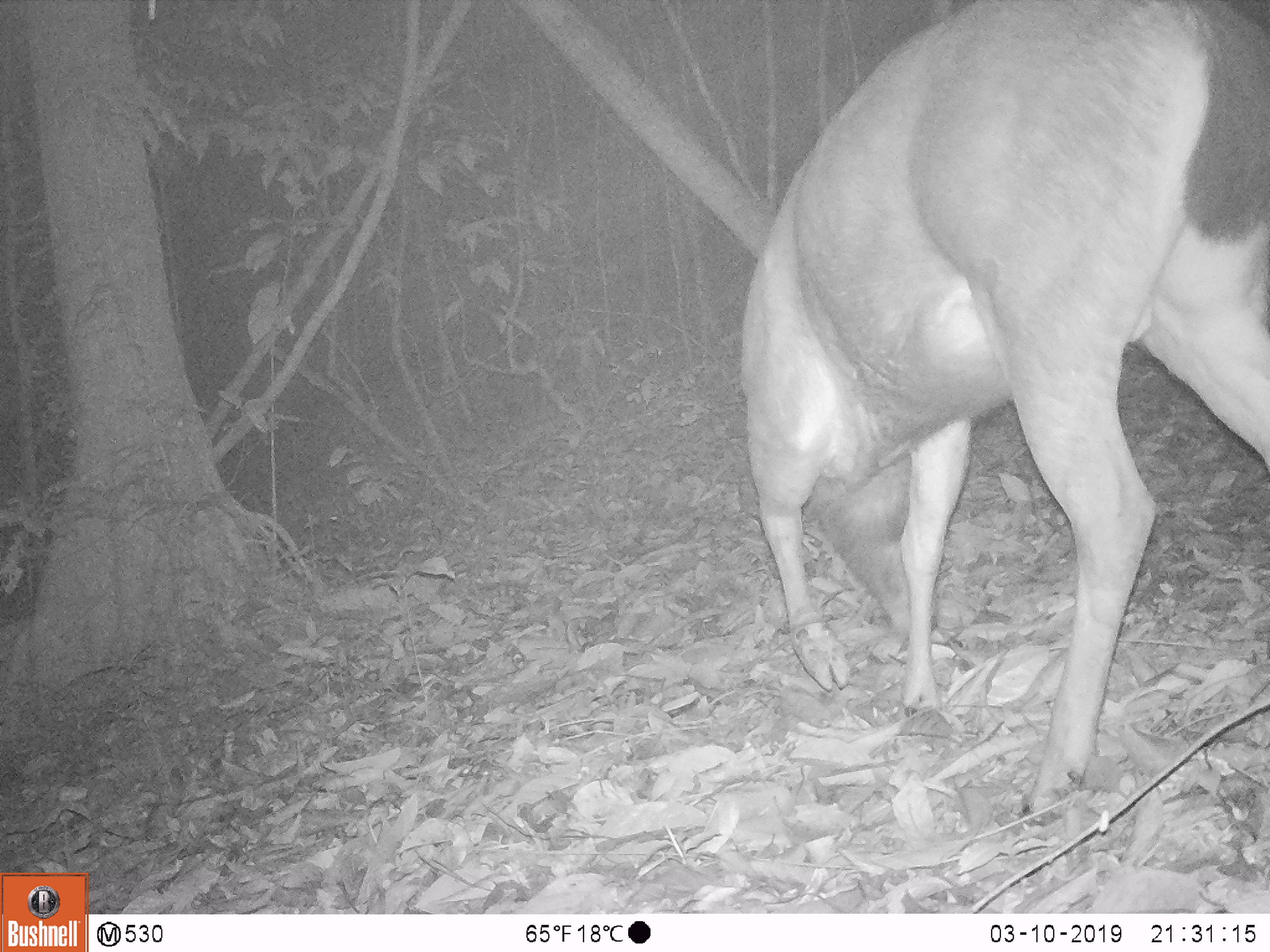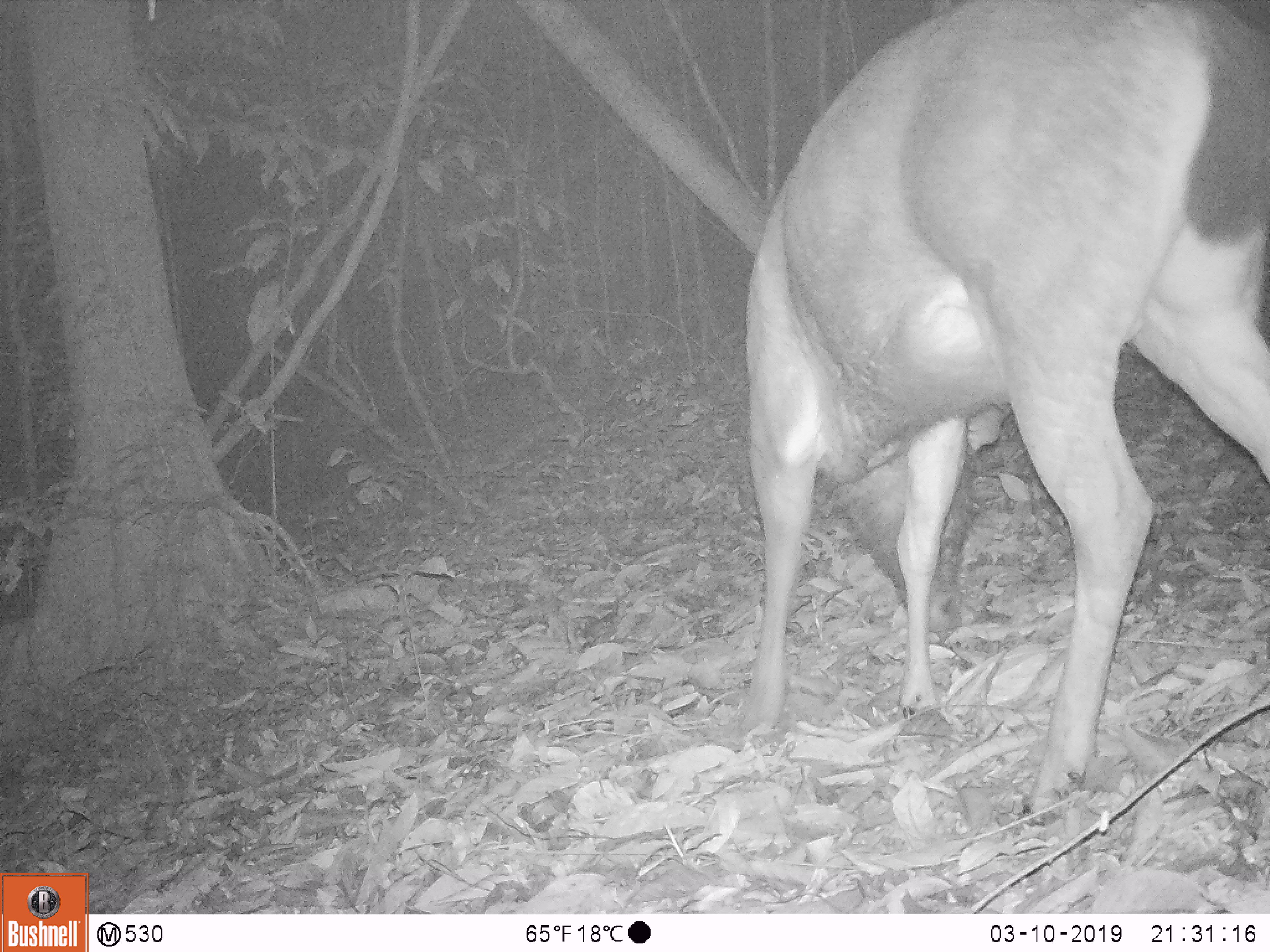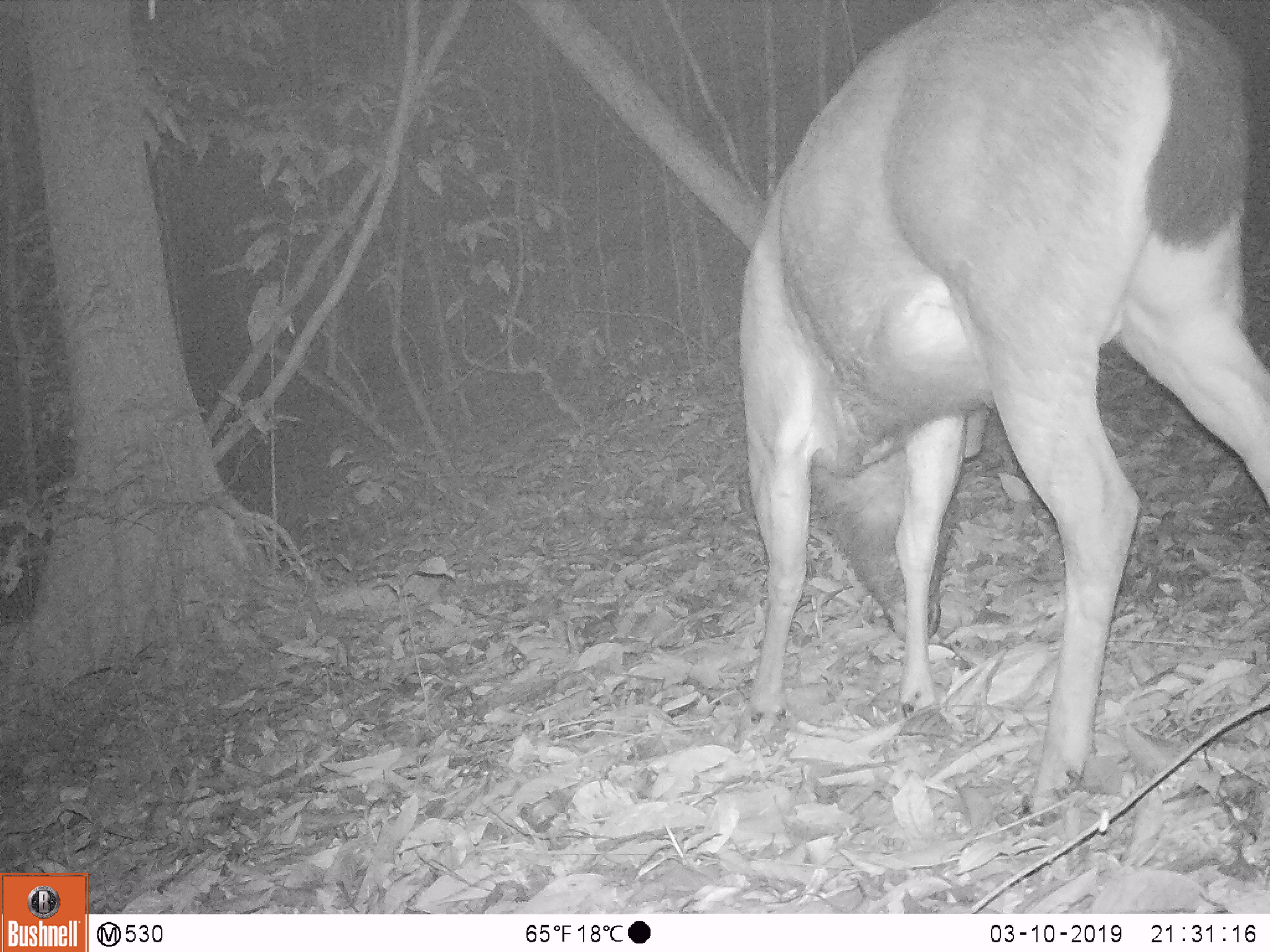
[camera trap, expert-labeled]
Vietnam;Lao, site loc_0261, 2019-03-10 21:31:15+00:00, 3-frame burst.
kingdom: Animalia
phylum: Chordata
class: Mammalia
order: Artiodactyla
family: Cervidae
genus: Rusa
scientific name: Rusa unicolor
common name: sambar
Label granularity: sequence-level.